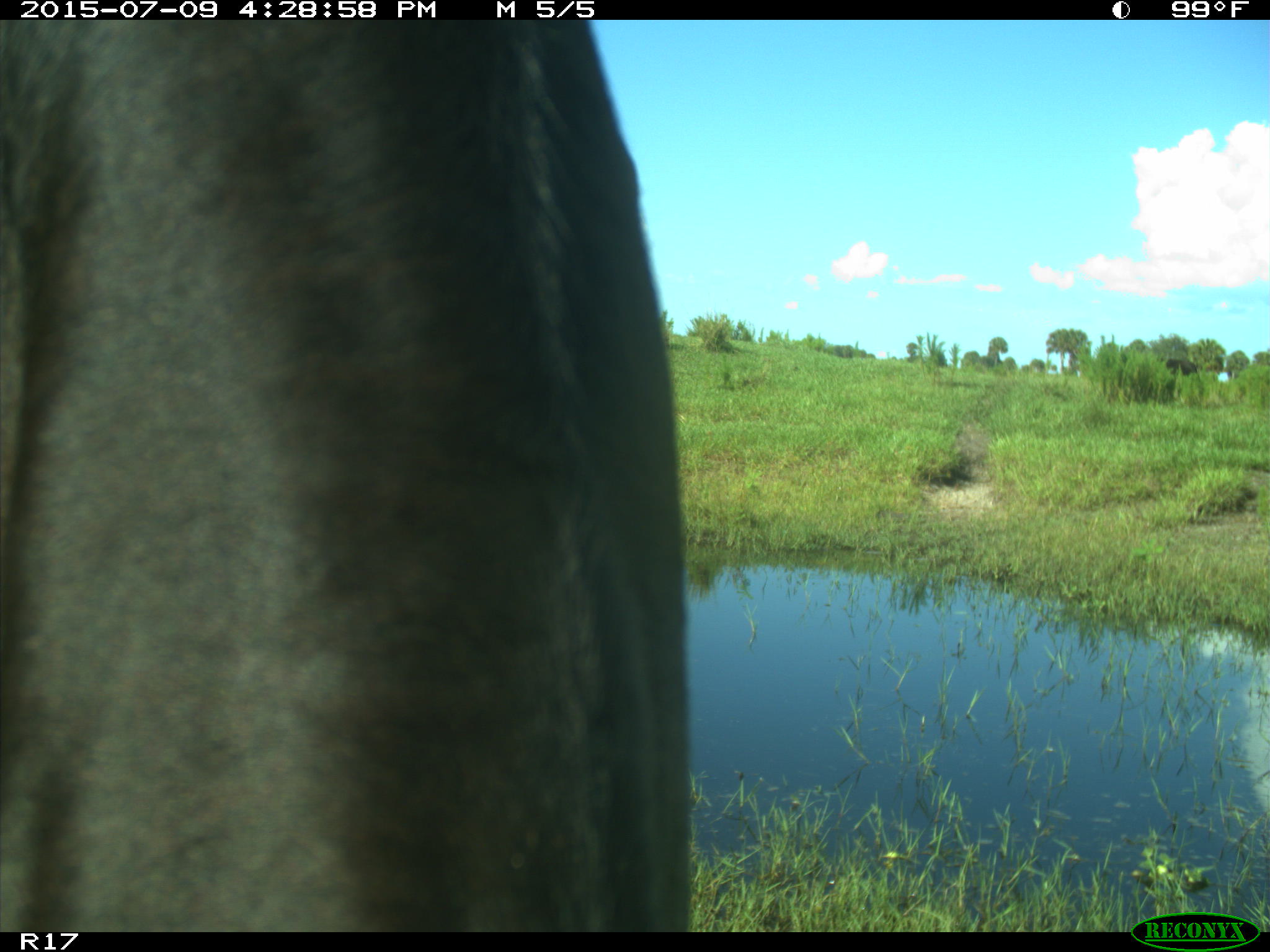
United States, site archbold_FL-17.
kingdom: Animalia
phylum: Chordata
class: Mammalia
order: Artiodactyla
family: Bovidae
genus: Bos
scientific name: Bos taurus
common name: domestic cow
Bos taurus (domestic cow).